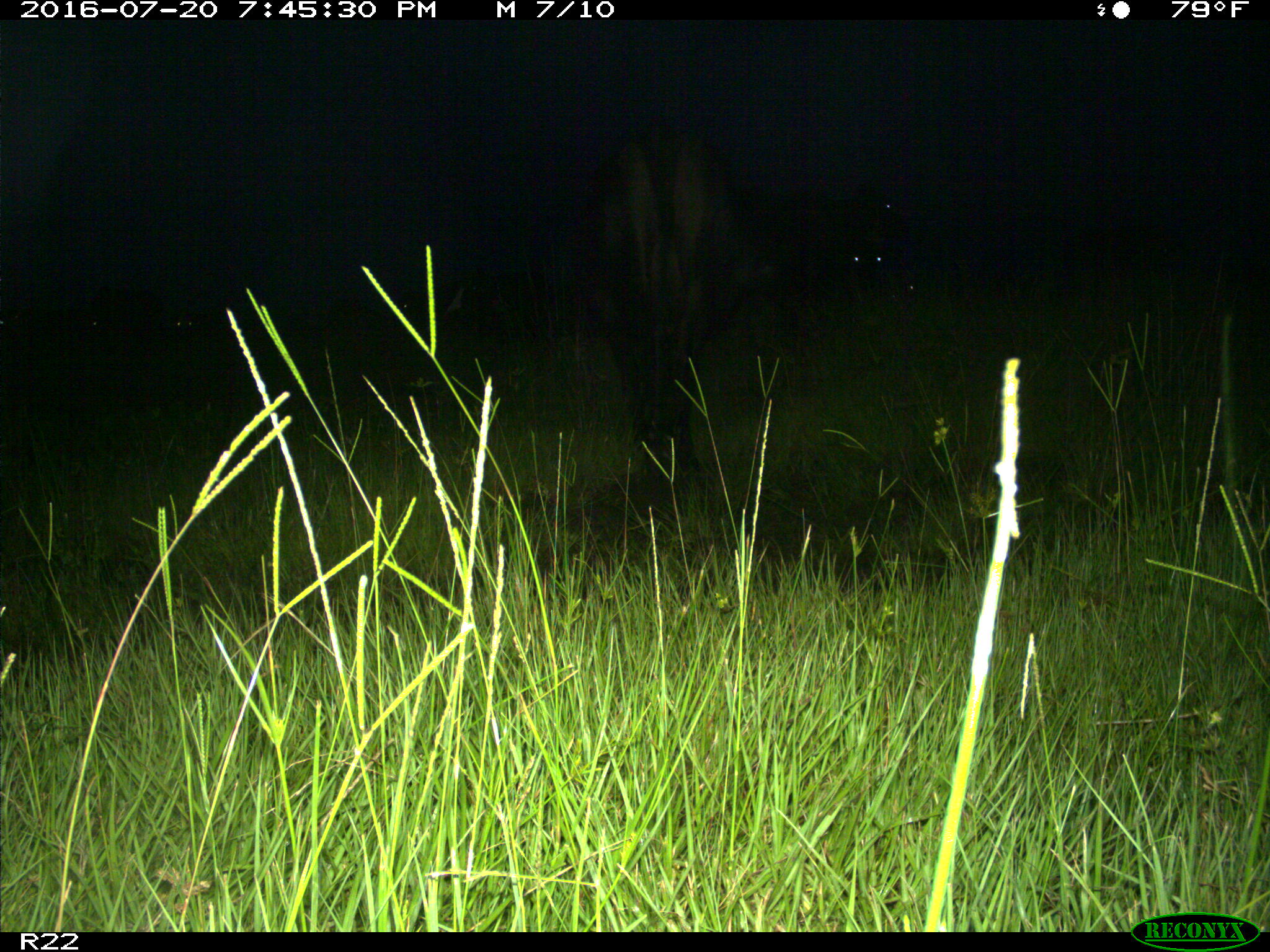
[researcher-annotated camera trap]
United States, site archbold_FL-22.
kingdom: Animalia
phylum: Chordata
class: Mammalia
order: Artiodactyla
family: Bovidae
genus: Bos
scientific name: Bos taurus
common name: domestic cow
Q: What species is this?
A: Bos taurus (domestic cow).